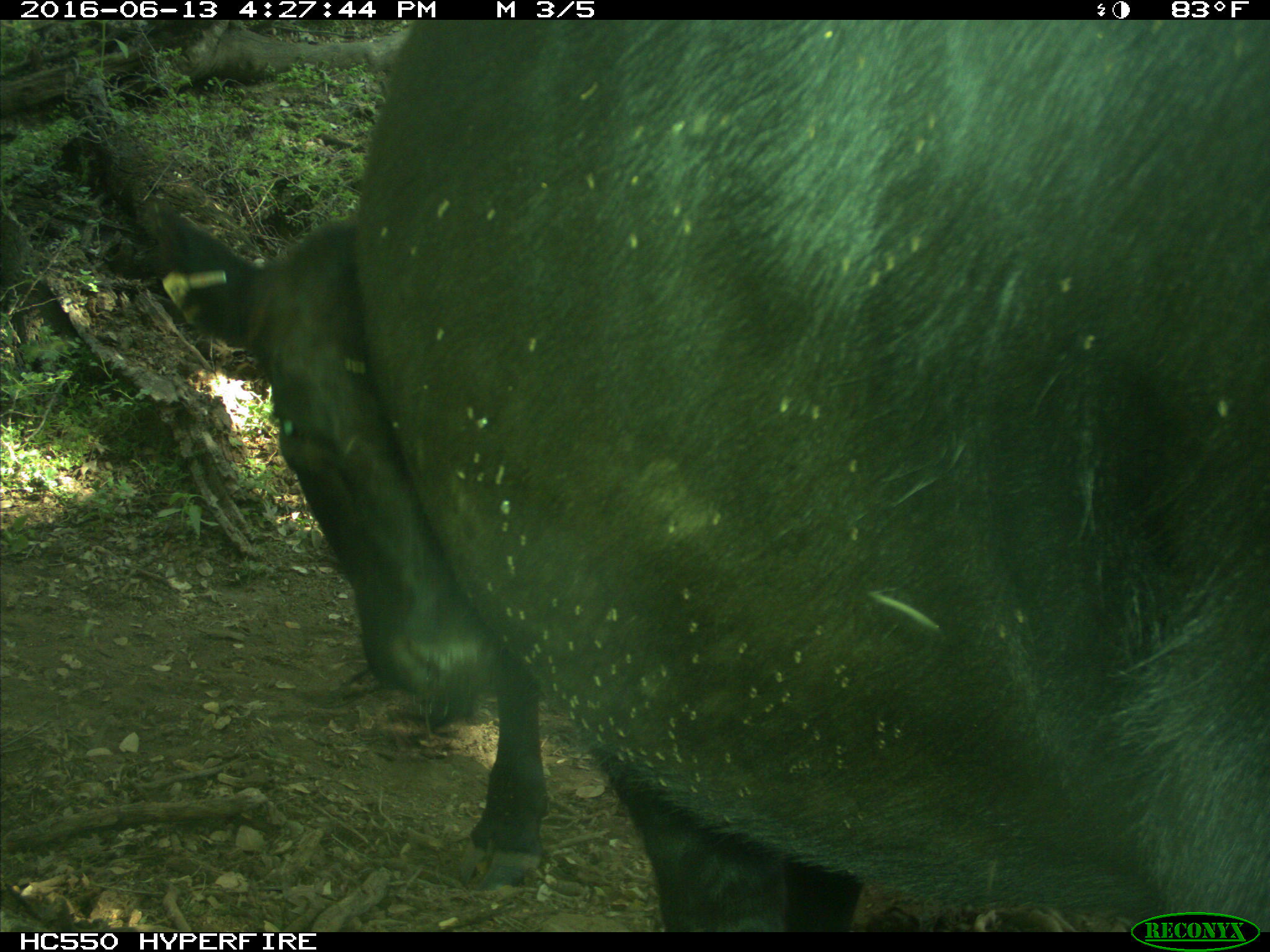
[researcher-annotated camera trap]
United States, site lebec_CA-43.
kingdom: Animalia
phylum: Chordata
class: Mammalia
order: Artiodactyla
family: Bovidae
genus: Bos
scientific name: Bos taurus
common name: domestic cow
Bos taurus (domestic cow).